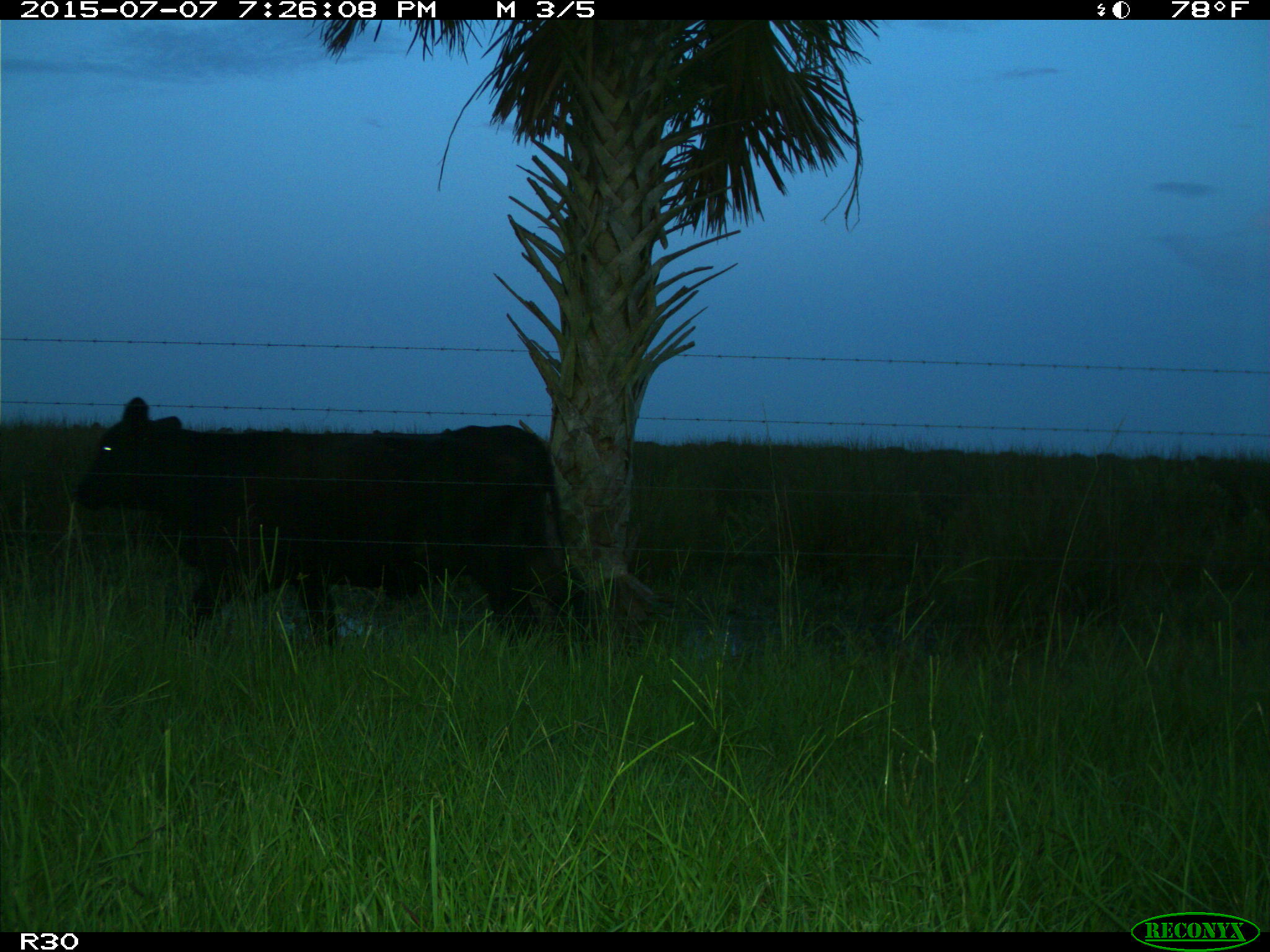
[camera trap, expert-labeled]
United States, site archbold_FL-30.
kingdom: Animalia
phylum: Chordata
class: Mammalia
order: Artiodactyla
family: Bovidae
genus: Bos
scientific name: Bos taurus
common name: domestic cow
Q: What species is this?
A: Bos taurus (domestic cow).